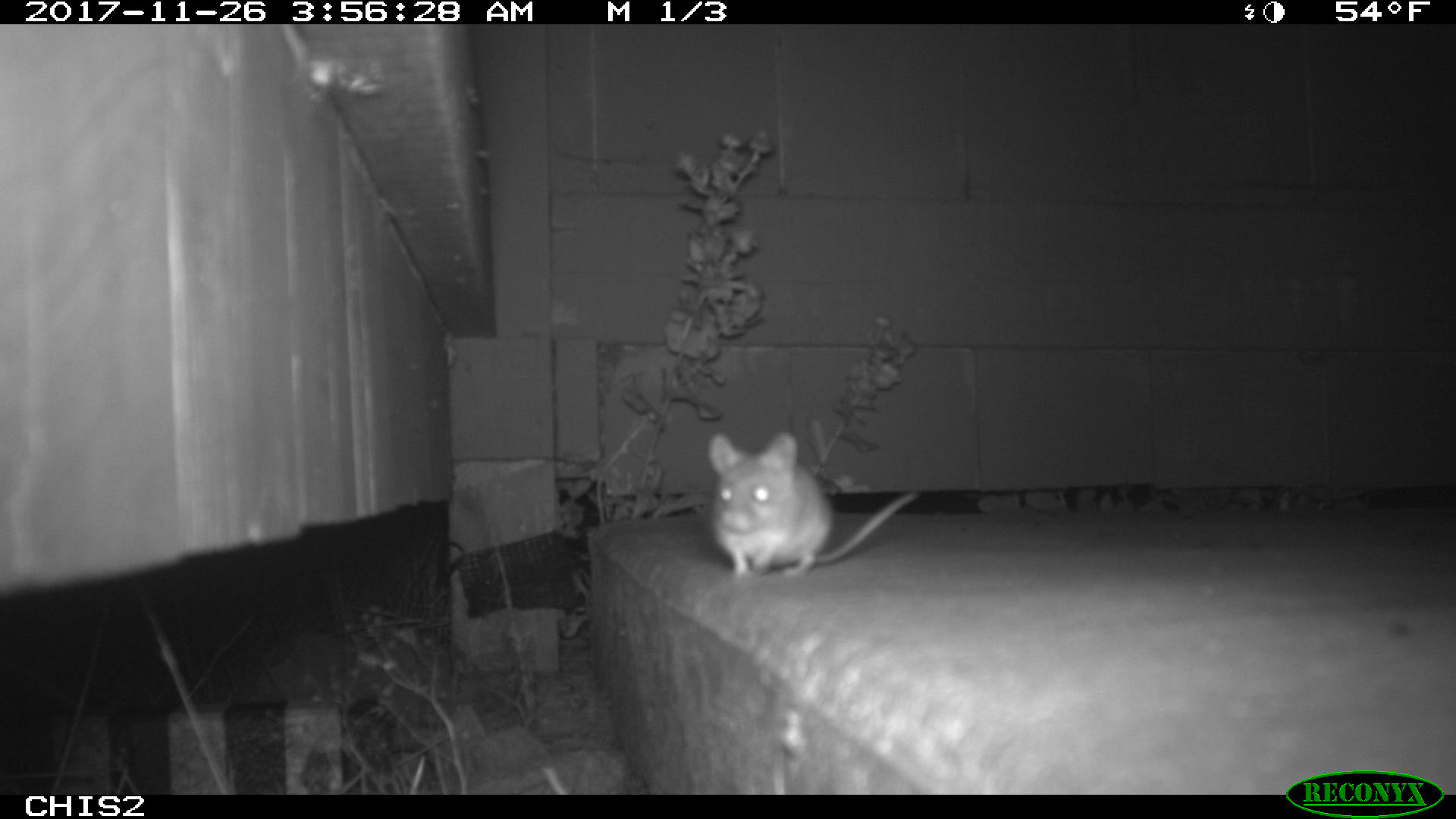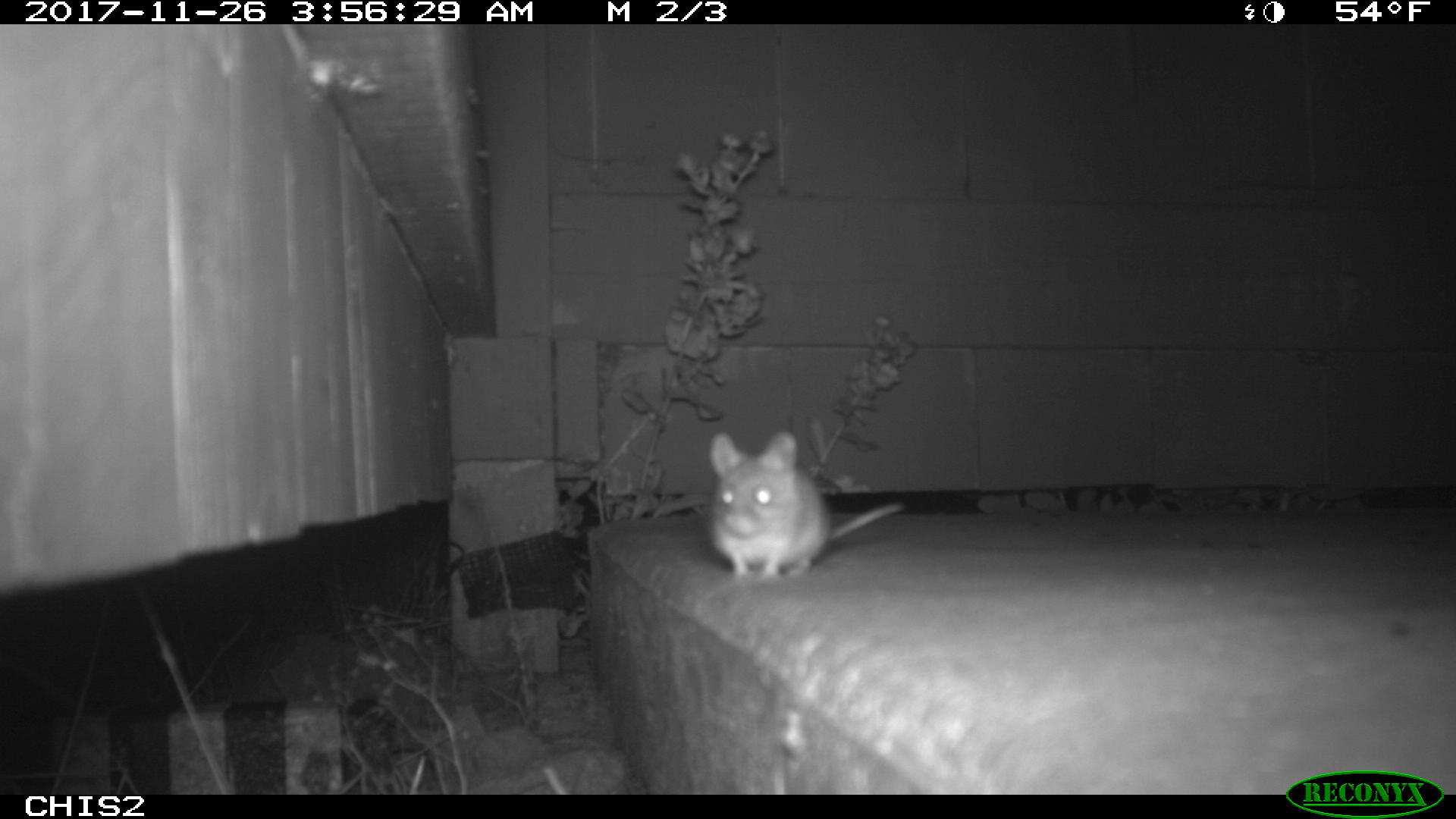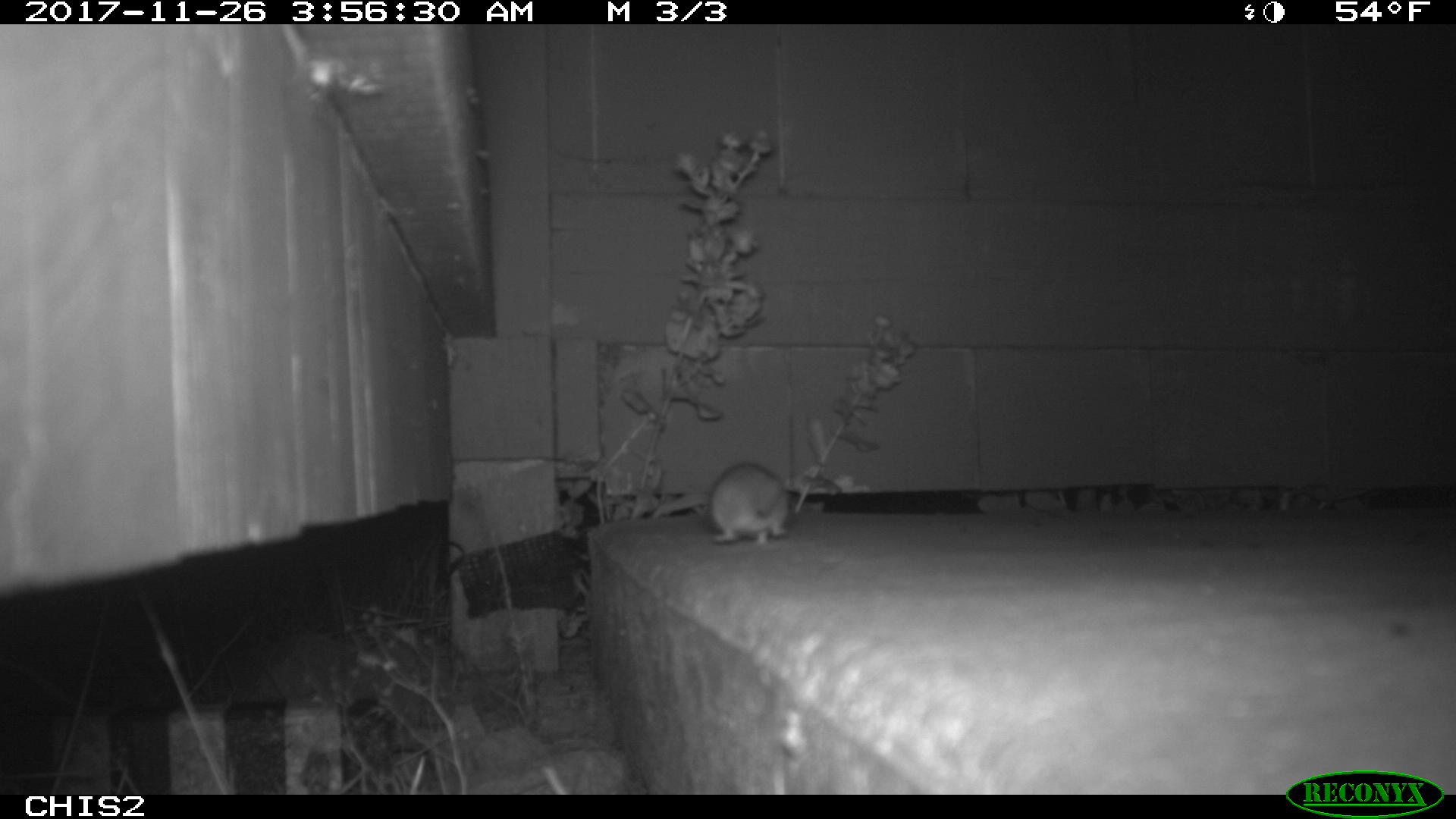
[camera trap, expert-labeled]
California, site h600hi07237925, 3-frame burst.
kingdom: Animalia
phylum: Chordata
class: Mammalia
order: Rodentia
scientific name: Rodentia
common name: rodent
Rodent (Rodentia).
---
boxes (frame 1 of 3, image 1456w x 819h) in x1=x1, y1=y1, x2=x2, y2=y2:
rodent: x1=704, y1=429, x2=917, y2=582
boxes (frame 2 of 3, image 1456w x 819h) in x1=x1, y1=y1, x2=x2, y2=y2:
rodent: x1=708, y1=430, x2=904, y2=578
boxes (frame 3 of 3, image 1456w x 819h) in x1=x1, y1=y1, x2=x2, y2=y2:
rodent: x1=706, y1=463, x2=790, y2=546